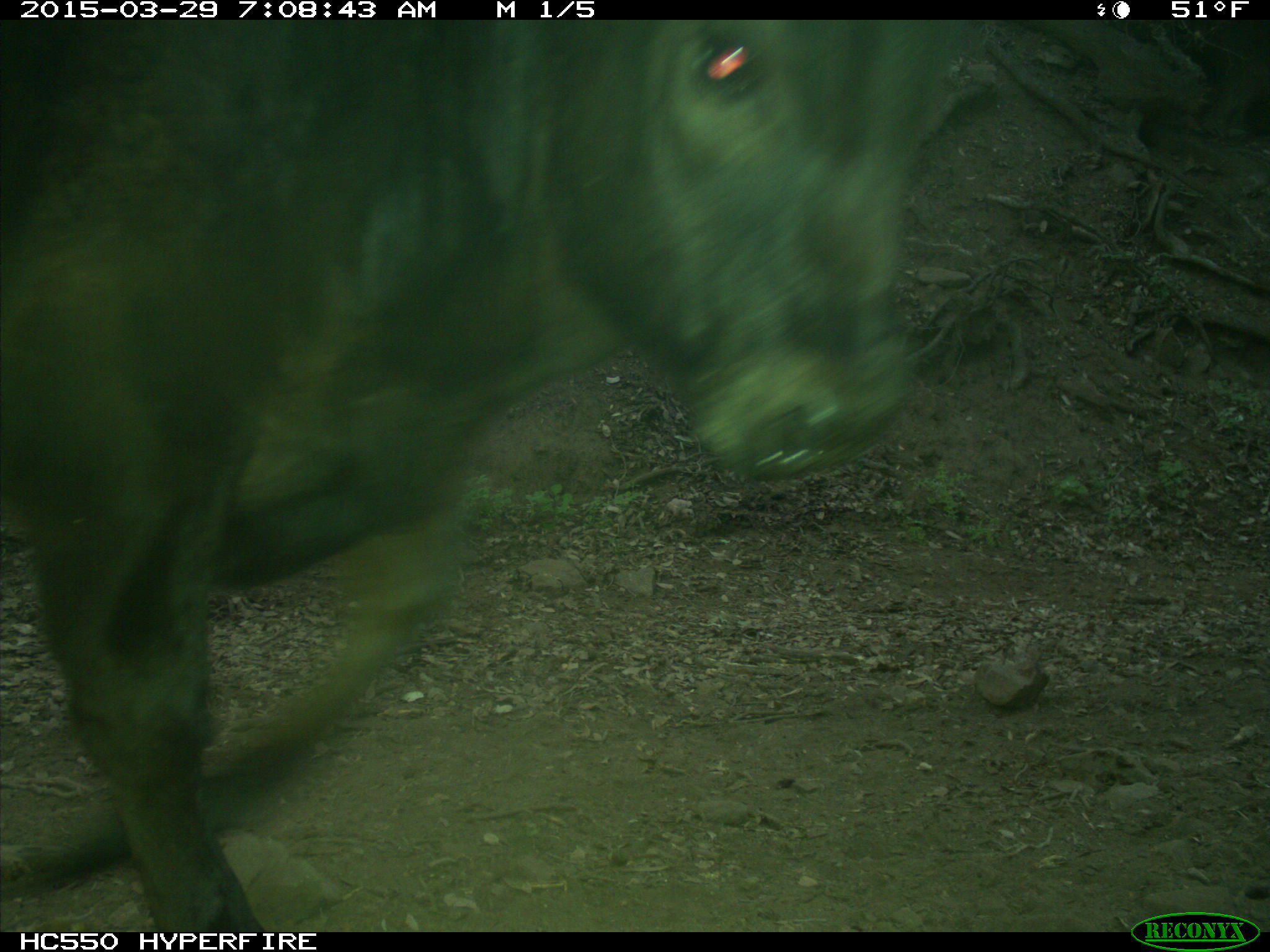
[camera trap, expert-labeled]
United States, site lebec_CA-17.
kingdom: Animalia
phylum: Chordata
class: Mammalia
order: Artiodactyla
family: Bovidae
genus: Bos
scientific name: Bos taurus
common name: domestic cow